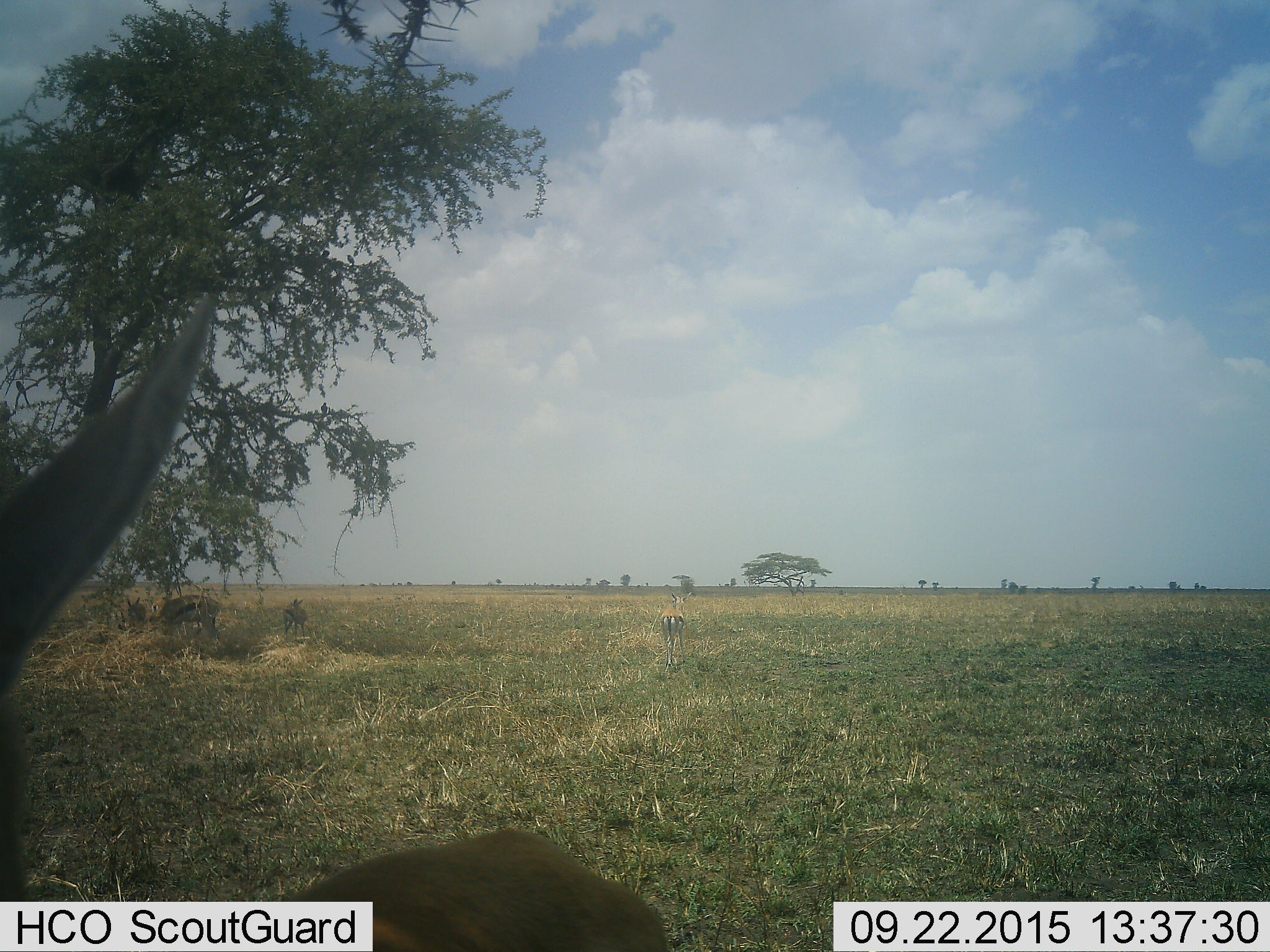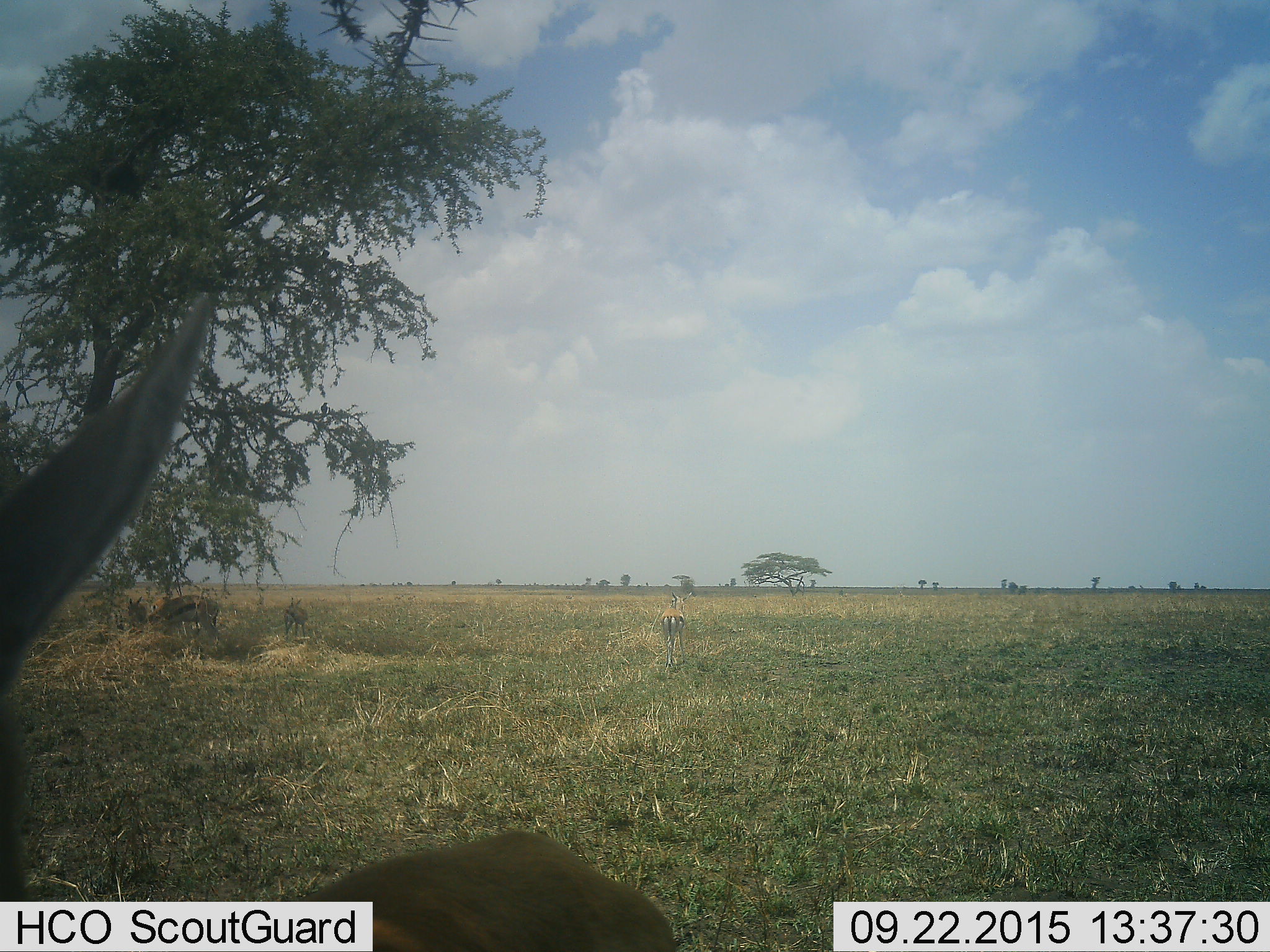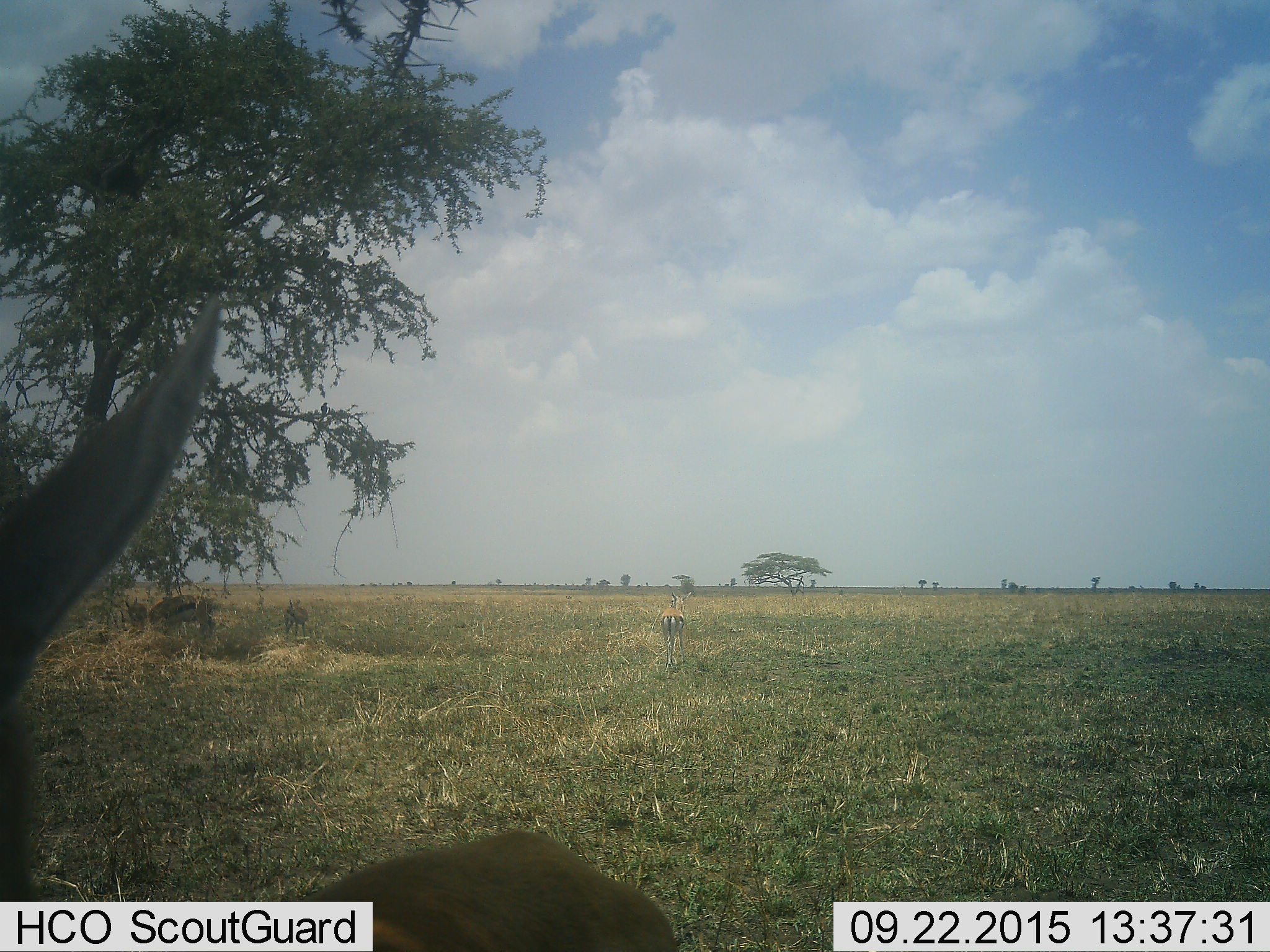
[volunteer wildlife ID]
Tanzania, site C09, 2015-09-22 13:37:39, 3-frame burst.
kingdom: Animalia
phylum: Chordata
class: Mammalia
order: Artiodactyla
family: Bovidae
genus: Eudorcas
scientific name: Eudorcas thomsonii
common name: thomson's gazelle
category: gazellethomsons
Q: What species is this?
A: Gazellethomsons (thomson's gazelle) (Eudorcas thomsonii).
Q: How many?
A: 5.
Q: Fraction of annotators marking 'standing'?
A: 100%.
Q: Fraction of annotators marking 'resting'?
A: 21%.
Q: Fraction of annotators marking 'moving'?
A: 21%.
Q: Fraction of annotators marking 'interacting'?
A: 14%.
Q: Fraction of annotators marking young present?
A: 21%.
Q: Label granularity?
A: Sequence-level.